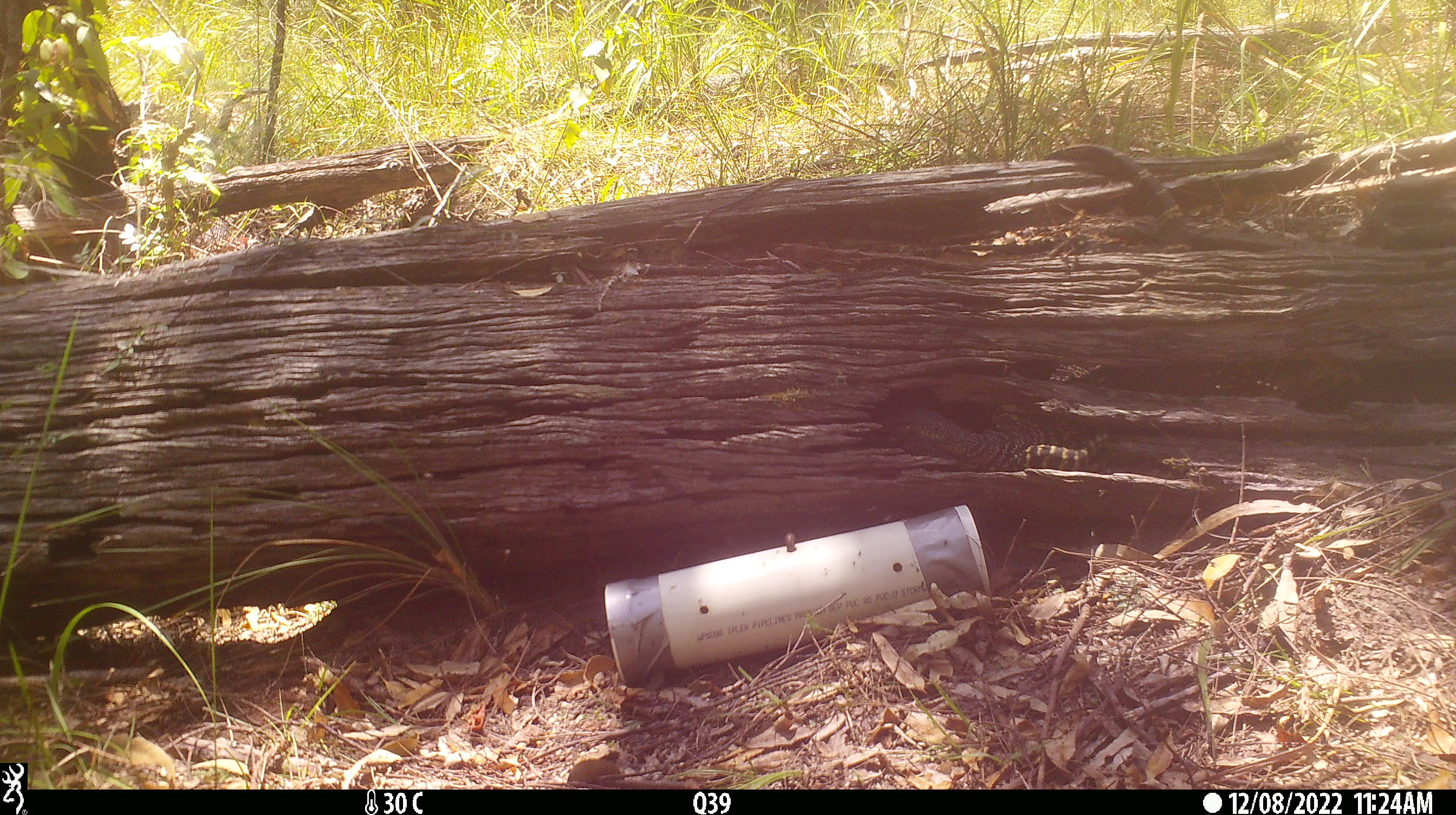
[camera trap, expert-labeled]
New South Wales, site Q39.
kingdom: Animalia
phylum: Chordata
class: Reptilia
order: Squamata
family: Varanidae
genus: Varanus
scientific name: Varanus varius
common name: lace monitor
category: goanna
Goanna (lace monitor) (Varanus varius).